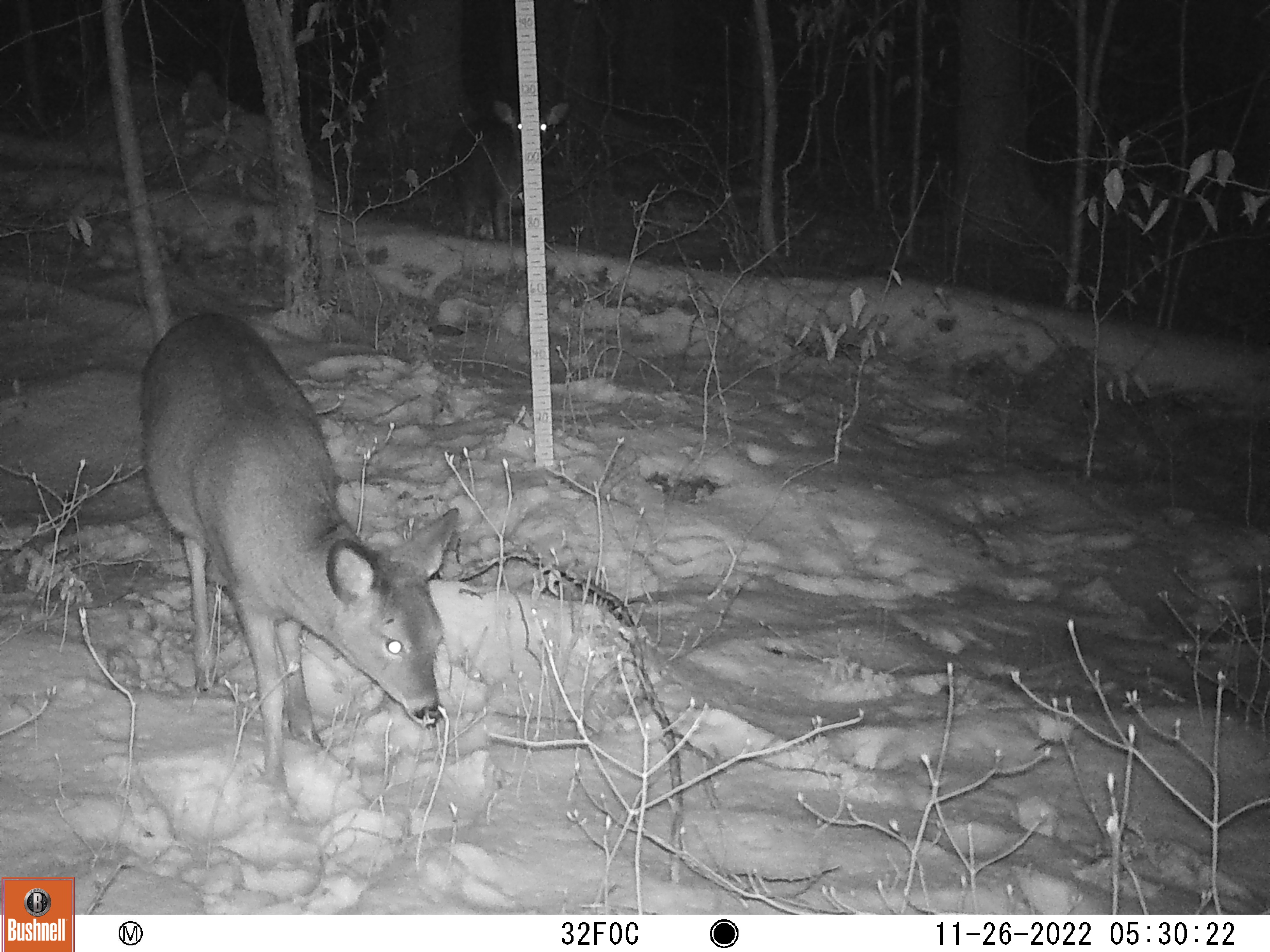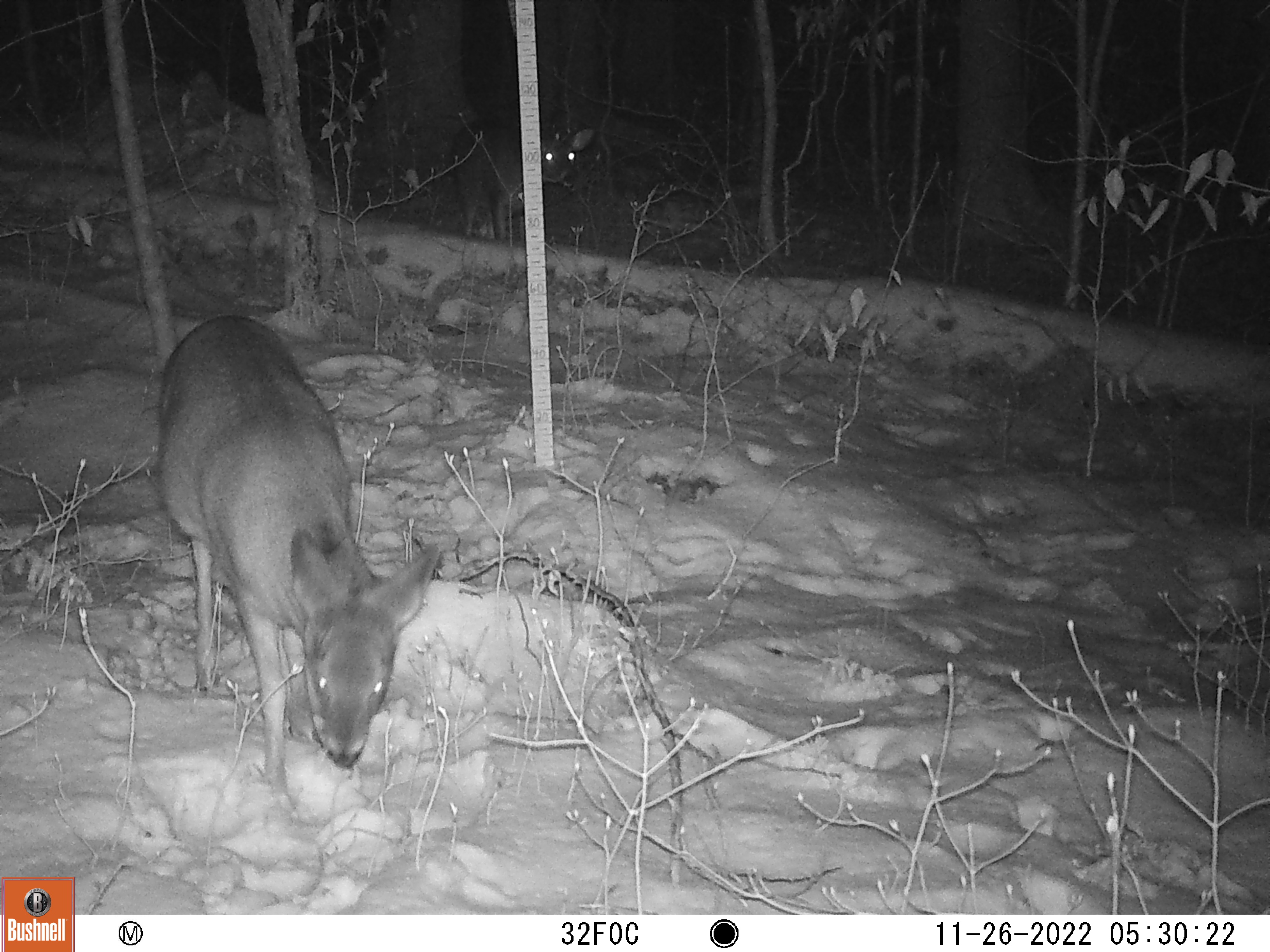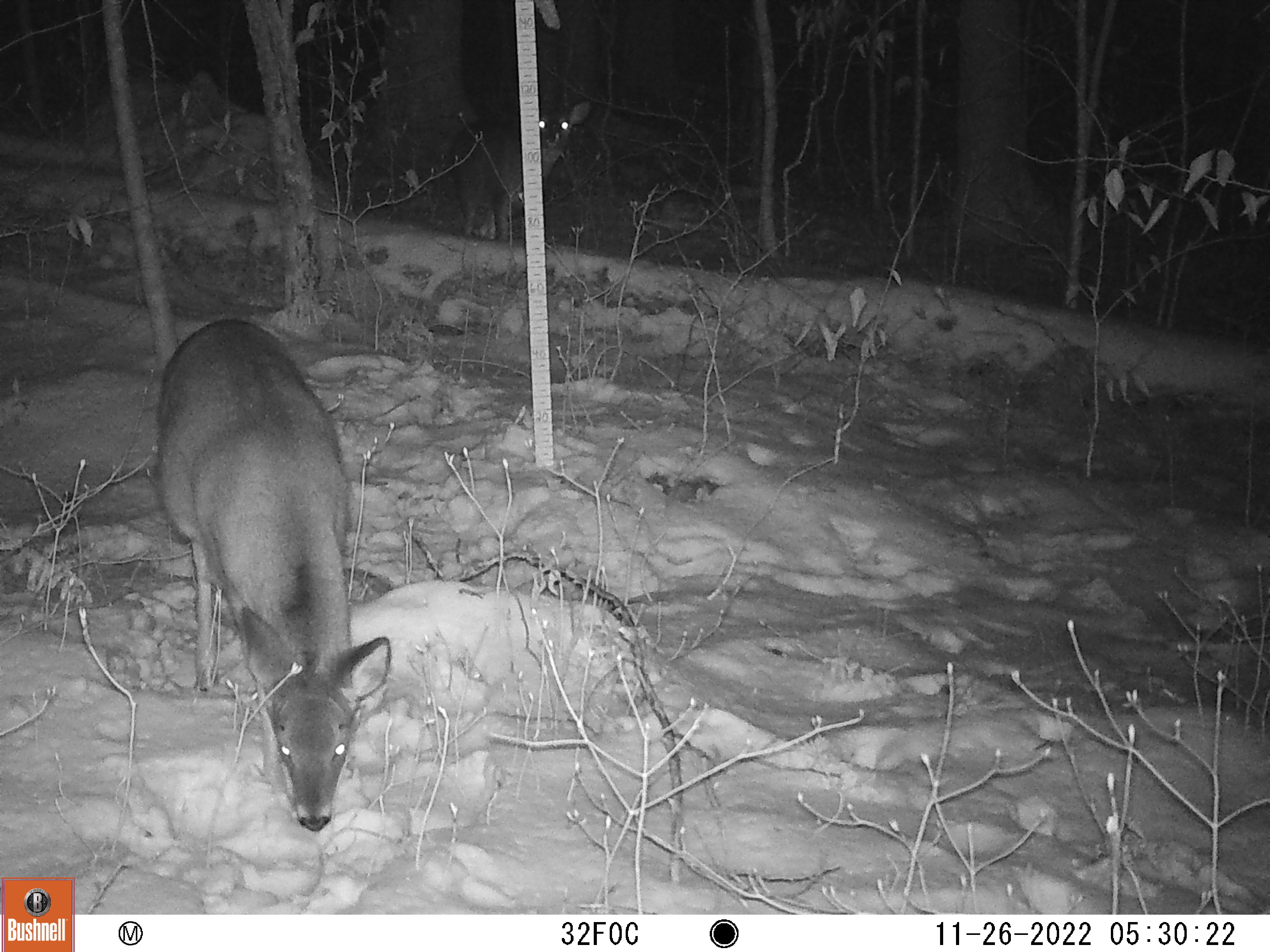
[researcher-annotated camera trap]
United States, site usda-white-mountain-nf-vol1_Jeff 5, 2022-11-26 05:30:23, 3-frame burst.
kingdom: Animalia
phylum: Chordata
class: Mammalia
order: Artiodactyla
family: Cervidae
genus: Odocoileus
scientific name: Odocoileus virginianus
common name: white-tailed deer